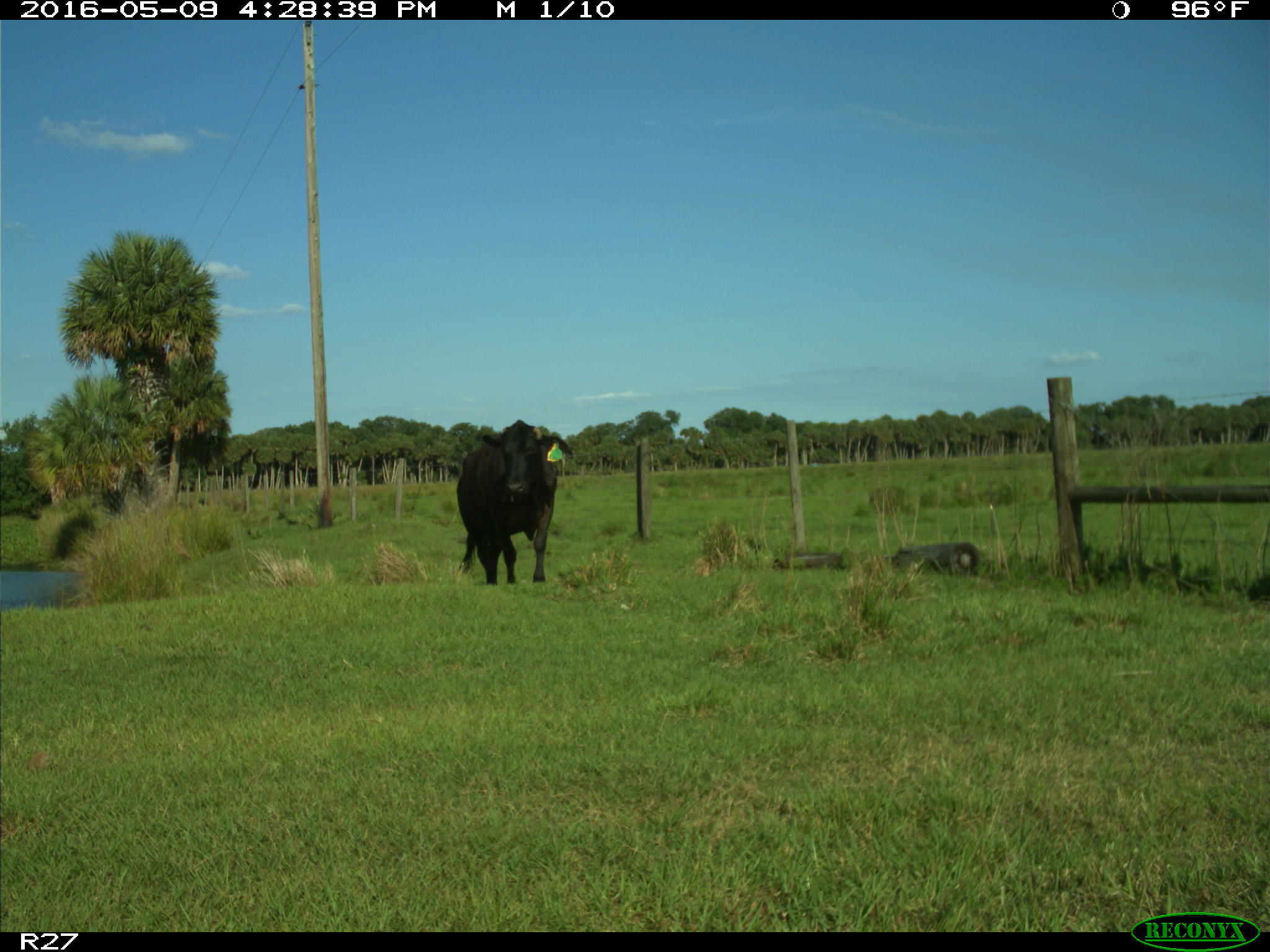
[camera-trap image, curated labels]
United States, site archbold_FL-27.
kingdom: Animalia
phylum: Chordata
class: Mammalia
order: Artiodactyla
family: Bovidae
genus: Bos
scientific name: Bos taurus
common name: domestic cow